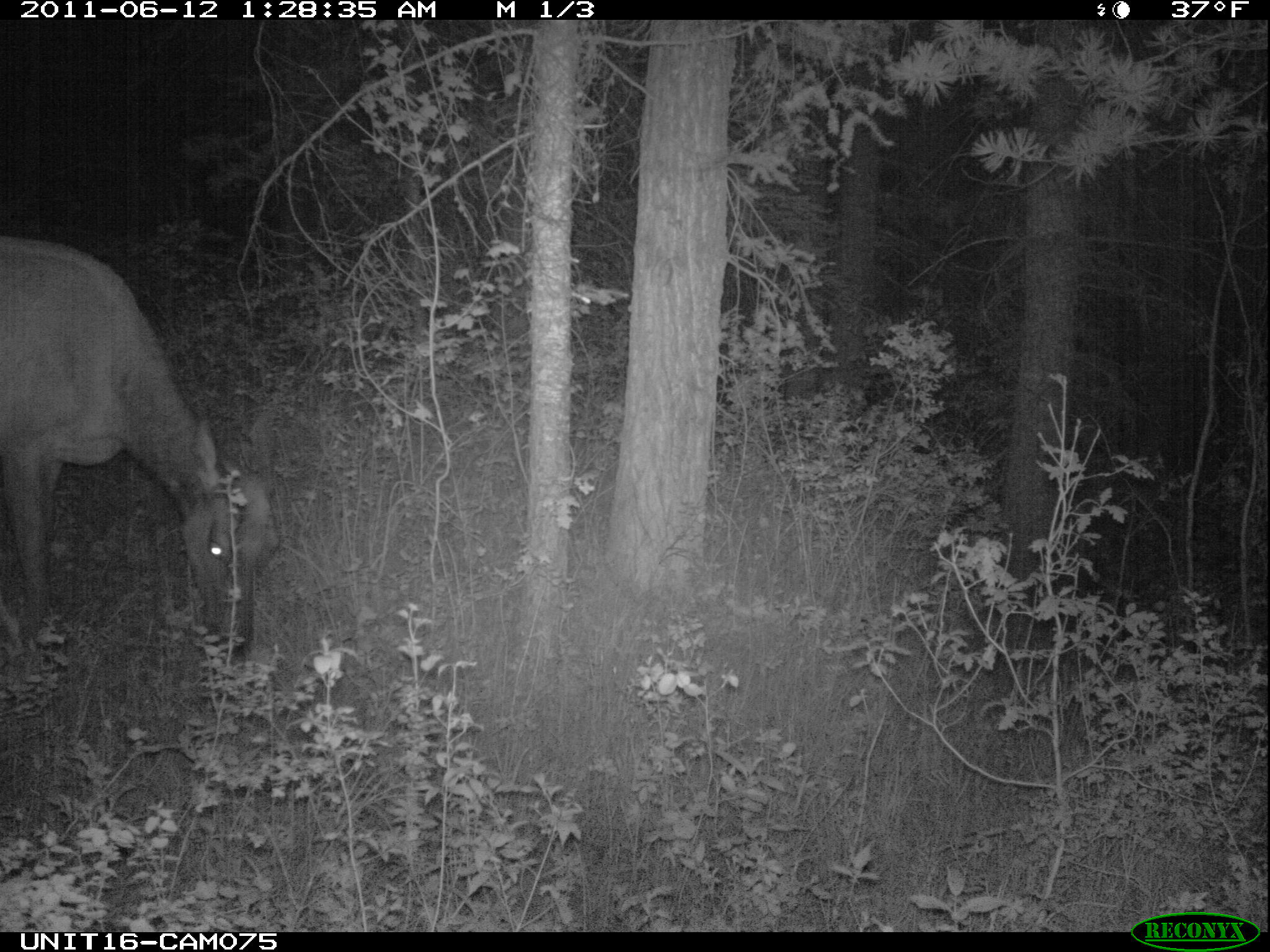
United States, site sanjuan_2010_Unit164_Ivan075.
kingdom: Animalia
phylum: Chordata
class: Mammalia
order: Artiodactyla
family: Cervidae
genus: Cervus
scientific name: Cervus elaphus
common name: red deer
Cervus elaphus (red deer).